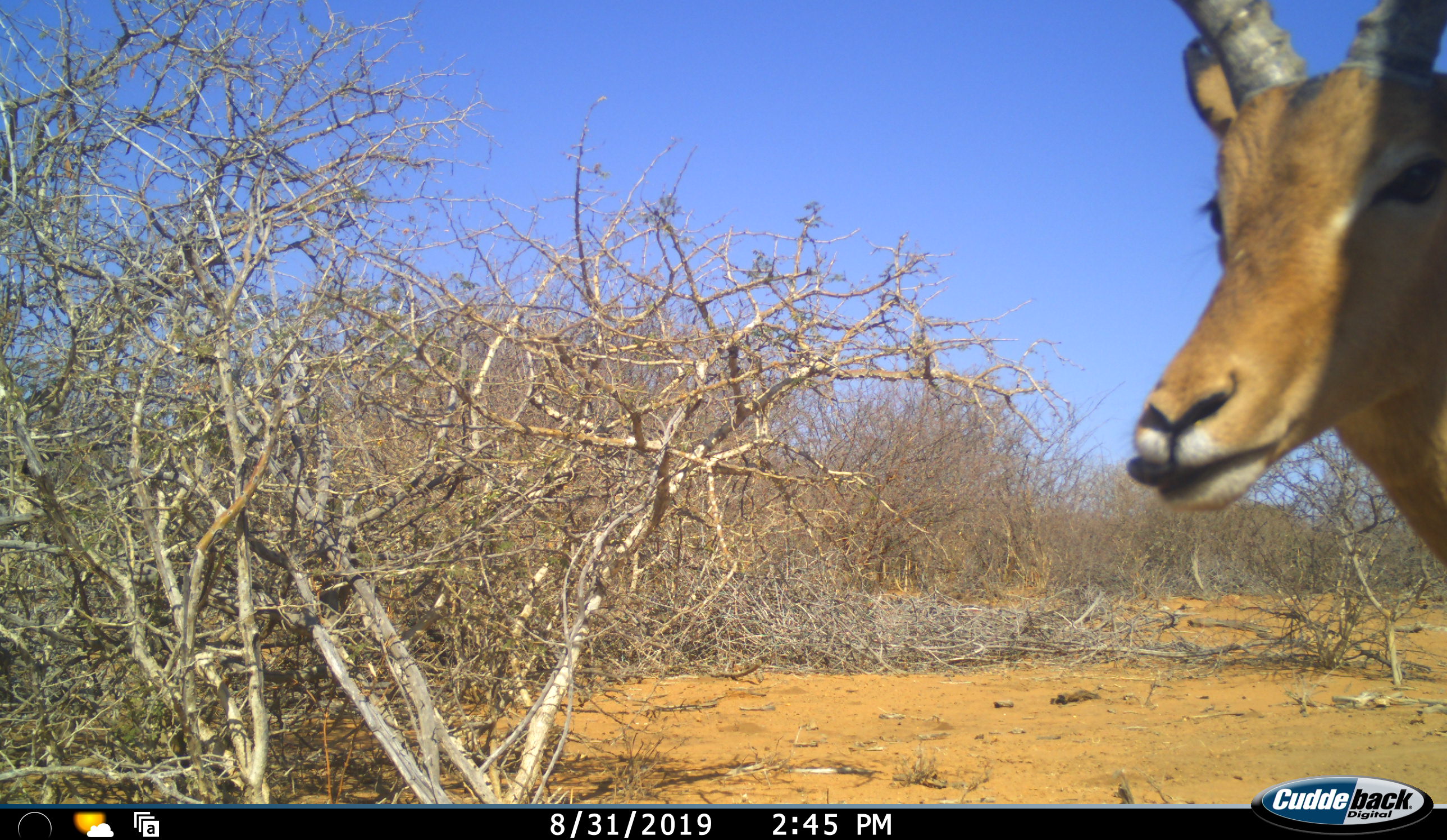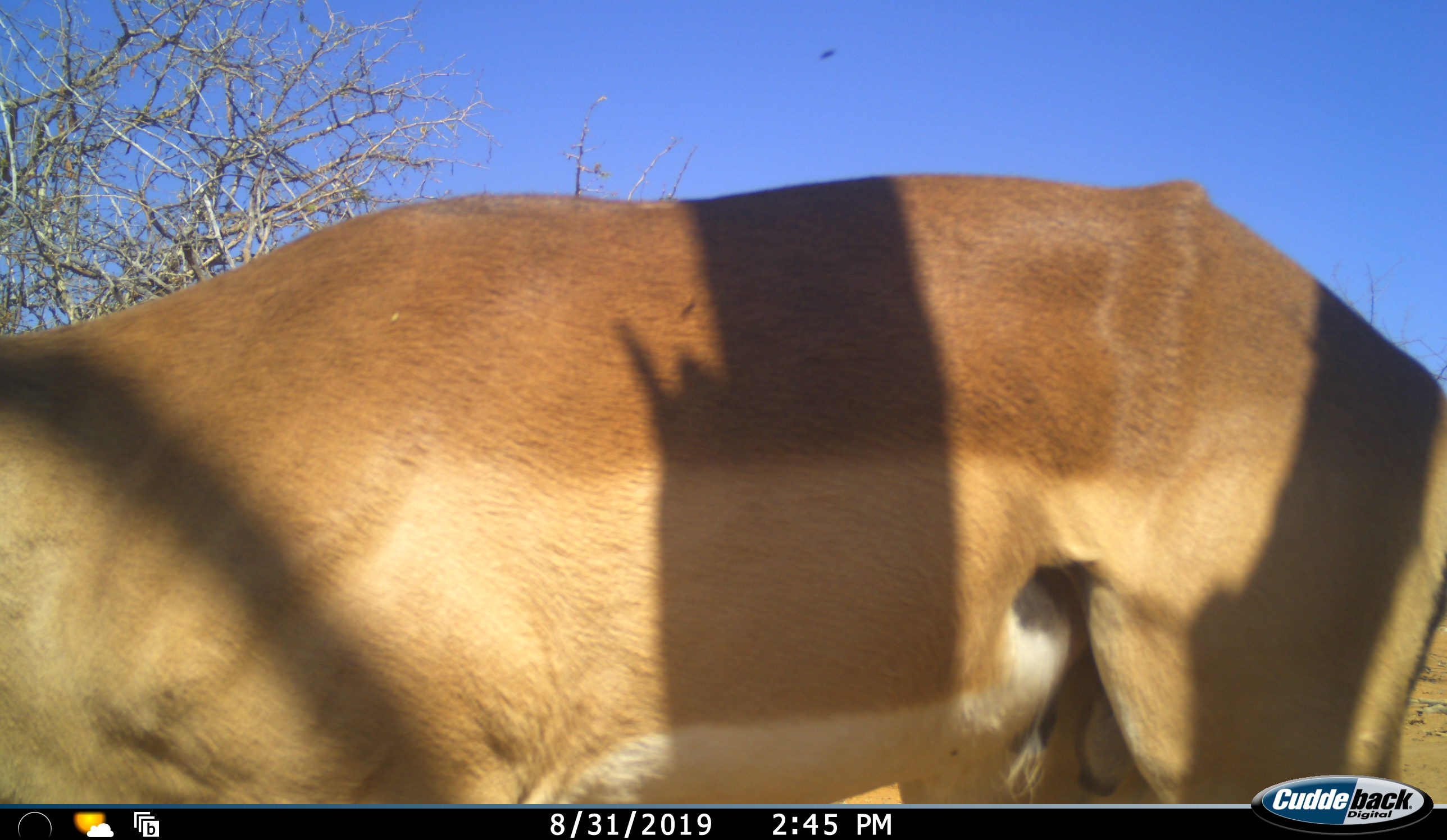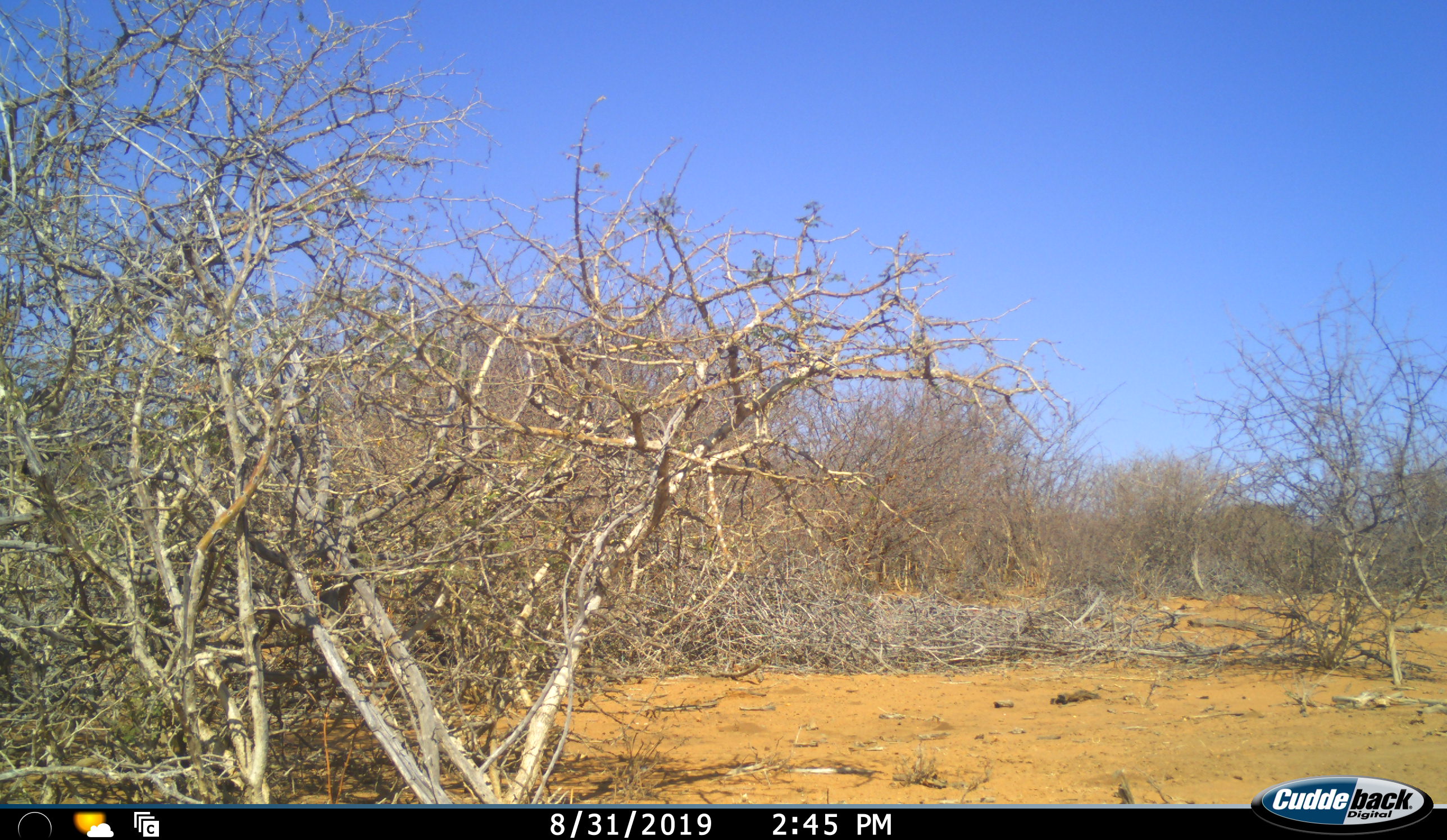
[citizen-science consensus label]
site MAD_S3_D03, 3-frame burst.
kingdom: Animalia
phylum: Chordata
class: Mammalia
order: Artiodactyla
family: Bovidae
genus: Aepyceros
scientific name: Aepyceros melampus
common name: impala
Impala (Aepyceros melampus), count 1. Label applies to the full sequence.